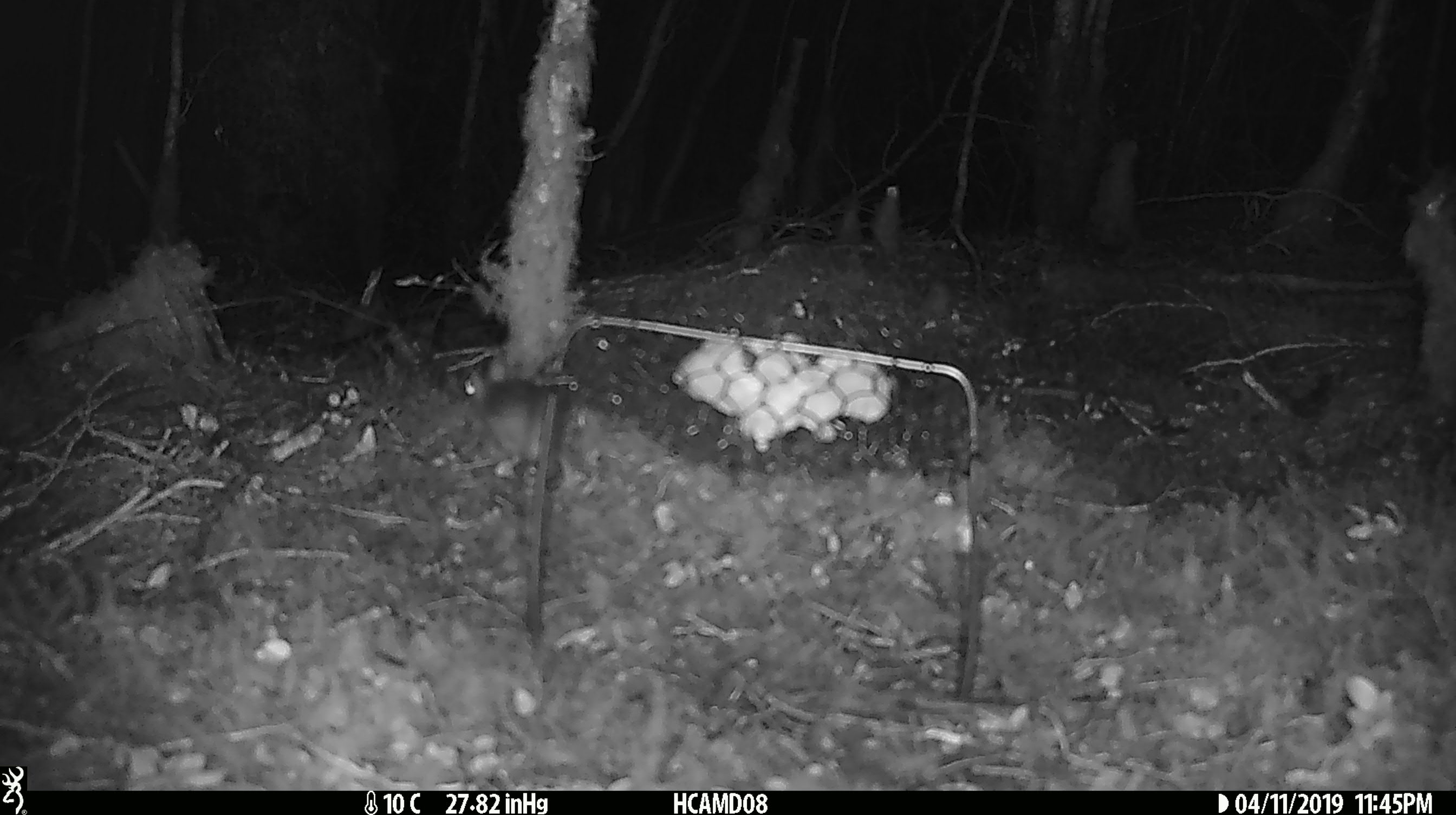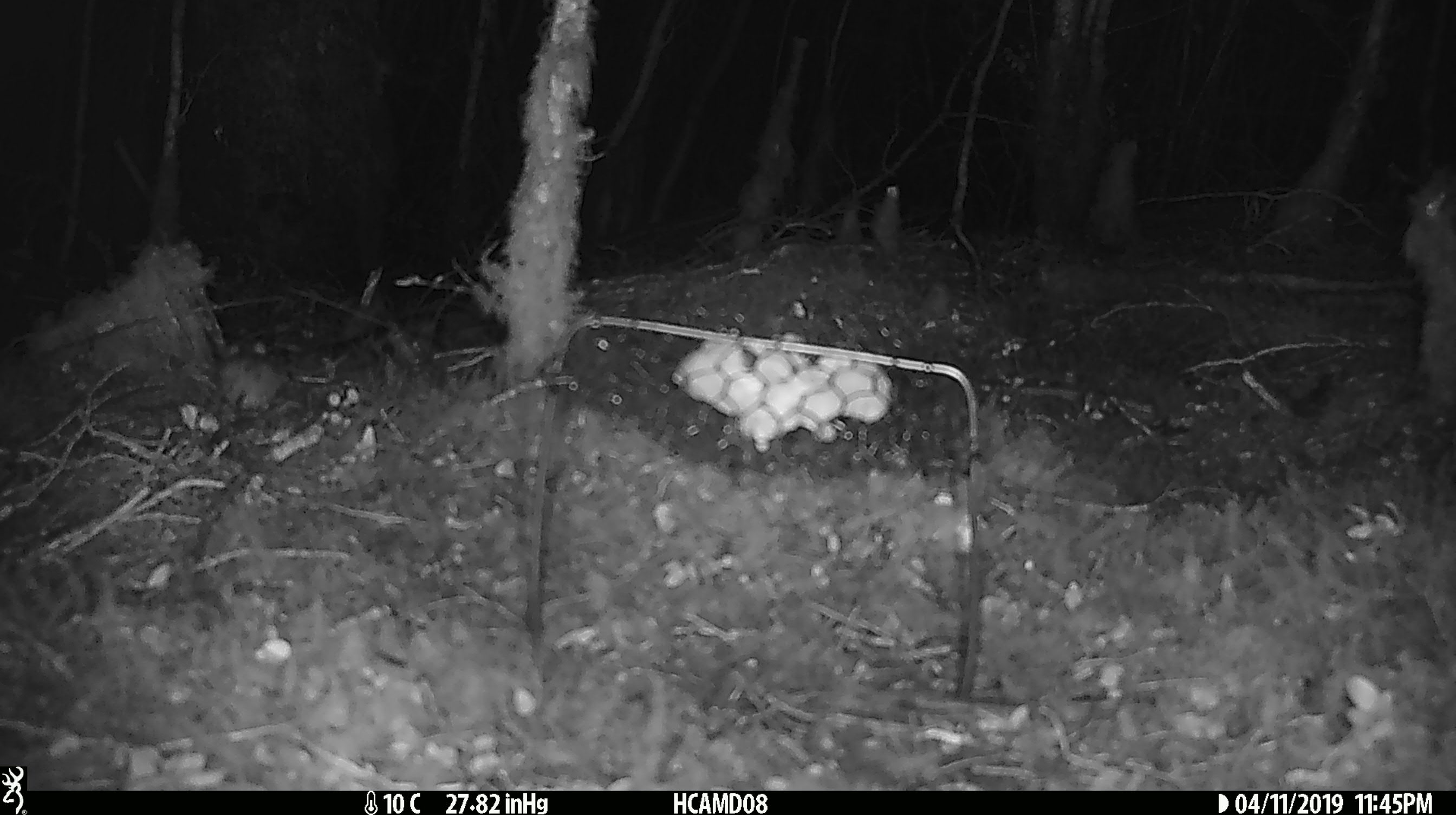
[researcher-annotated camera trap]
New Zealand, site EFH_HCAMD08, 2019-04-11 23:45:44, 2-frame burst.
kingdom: Animalia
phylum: Chordata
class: Mammalia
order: Rodentia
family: Muridae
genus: Mus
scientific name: Mus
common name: mouse